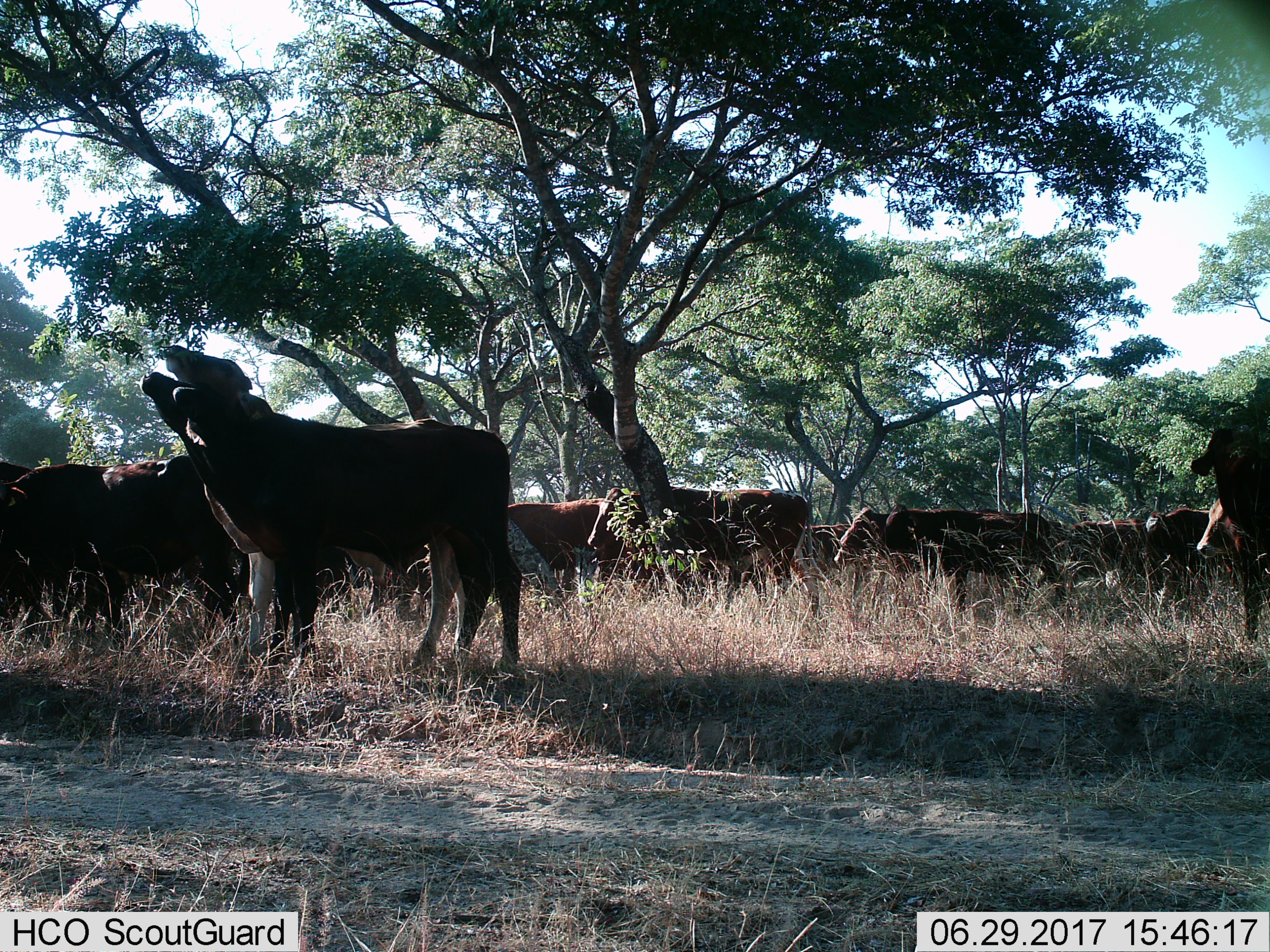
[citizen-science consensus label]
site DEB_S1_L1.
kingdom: Animalia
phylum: Chordata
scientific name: Vertebrata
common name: domestic animal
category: domesticanimal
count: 11-50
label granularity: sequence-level